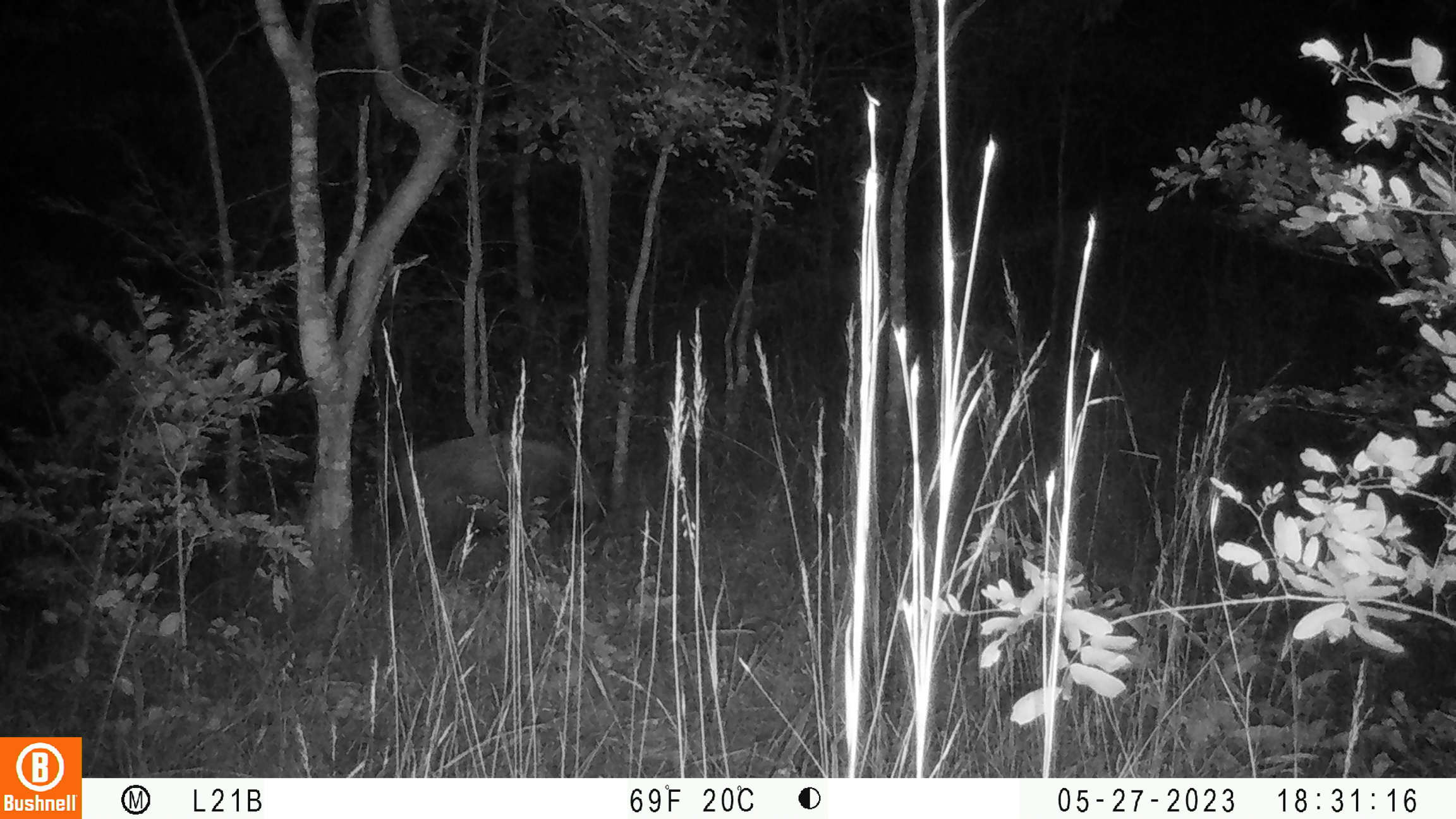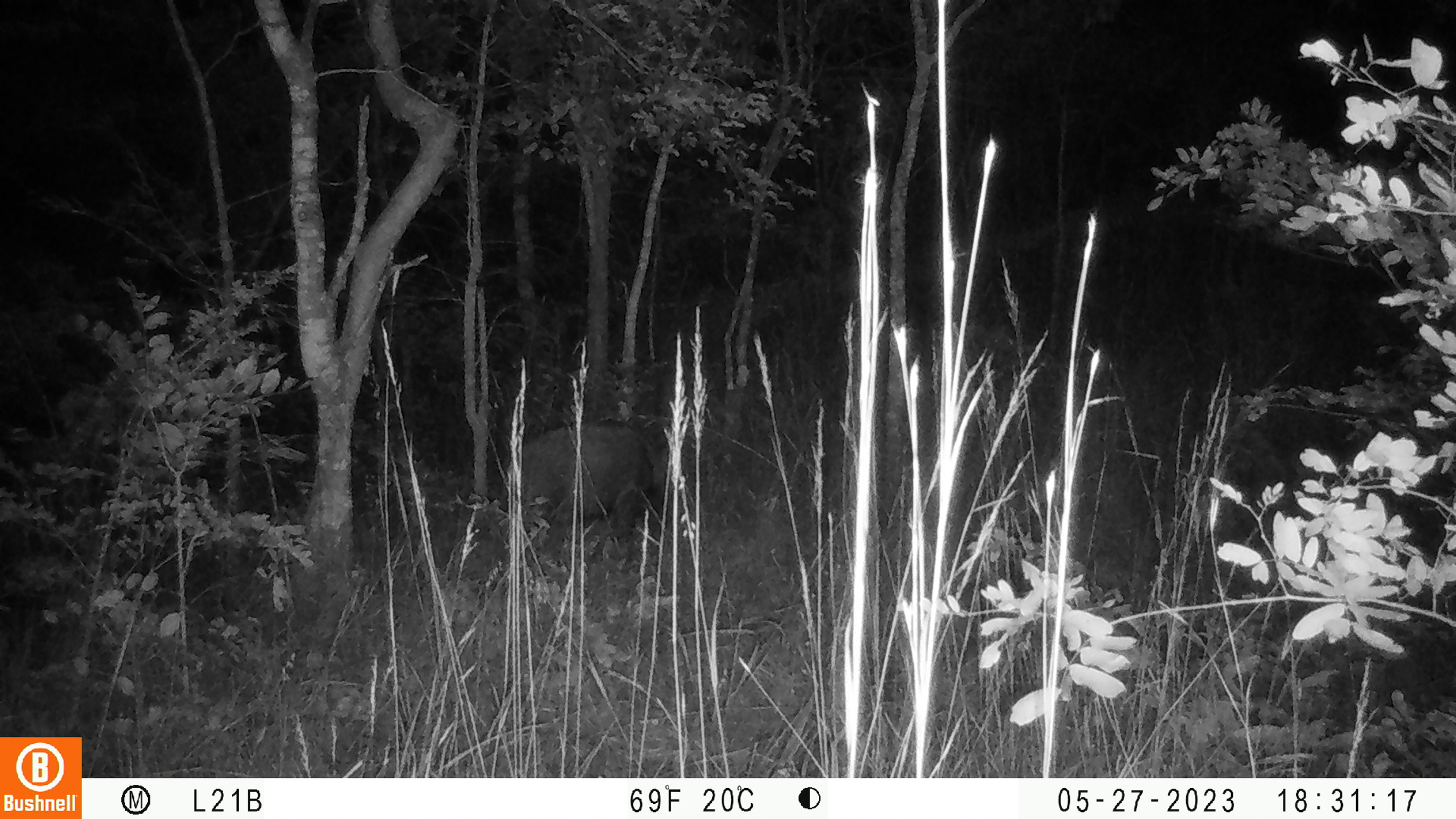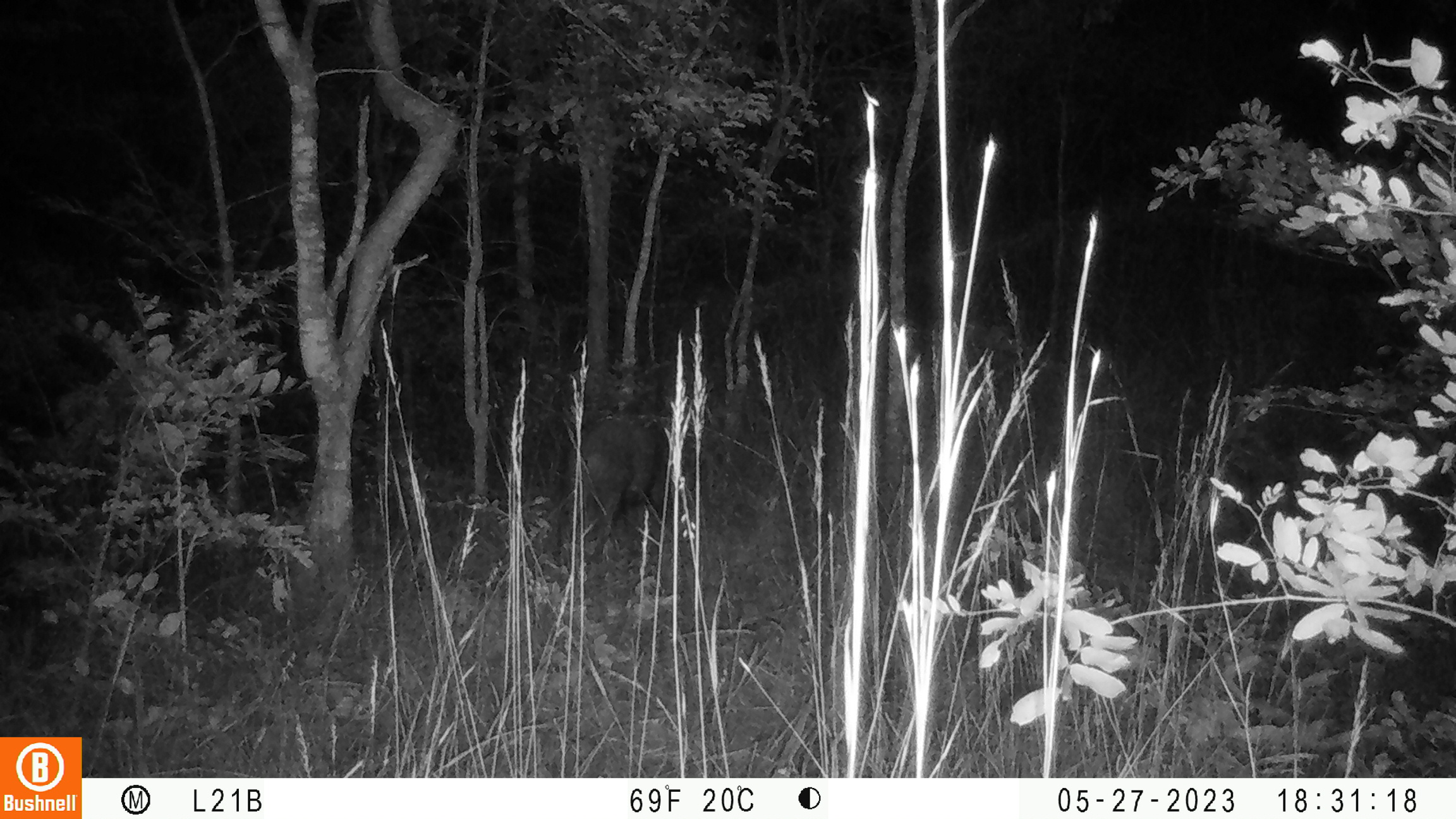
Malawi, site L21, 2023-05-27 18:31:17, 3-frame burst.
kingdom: Animalia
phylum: Chordata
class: Mammalia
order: Artiodactyla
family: Suidae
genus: Potamochoerus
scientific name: Potamochoerus larvatus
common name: bushpig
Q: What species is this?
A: Bushpig (Potamochoerus larvatus).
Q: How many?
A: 1.